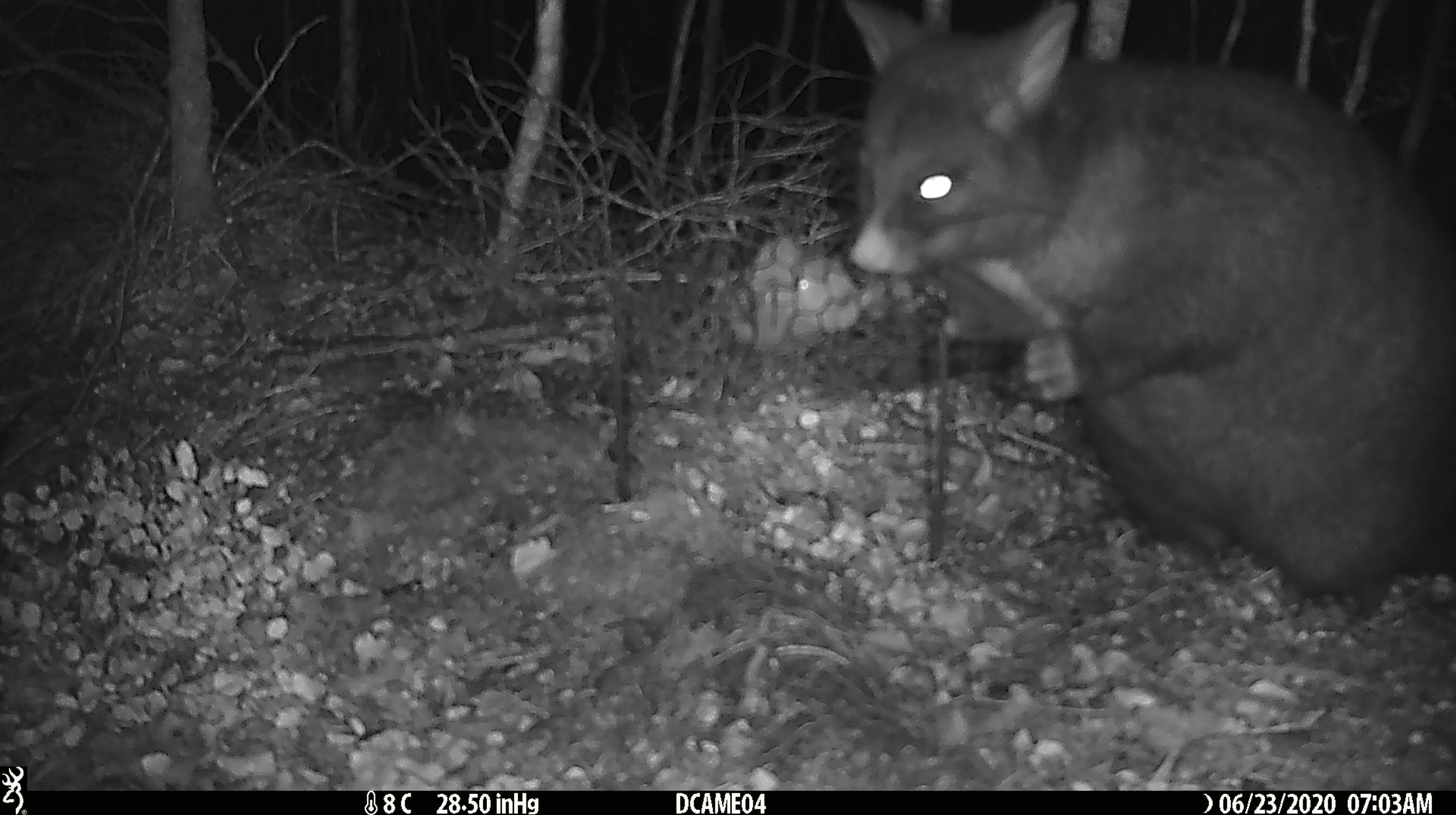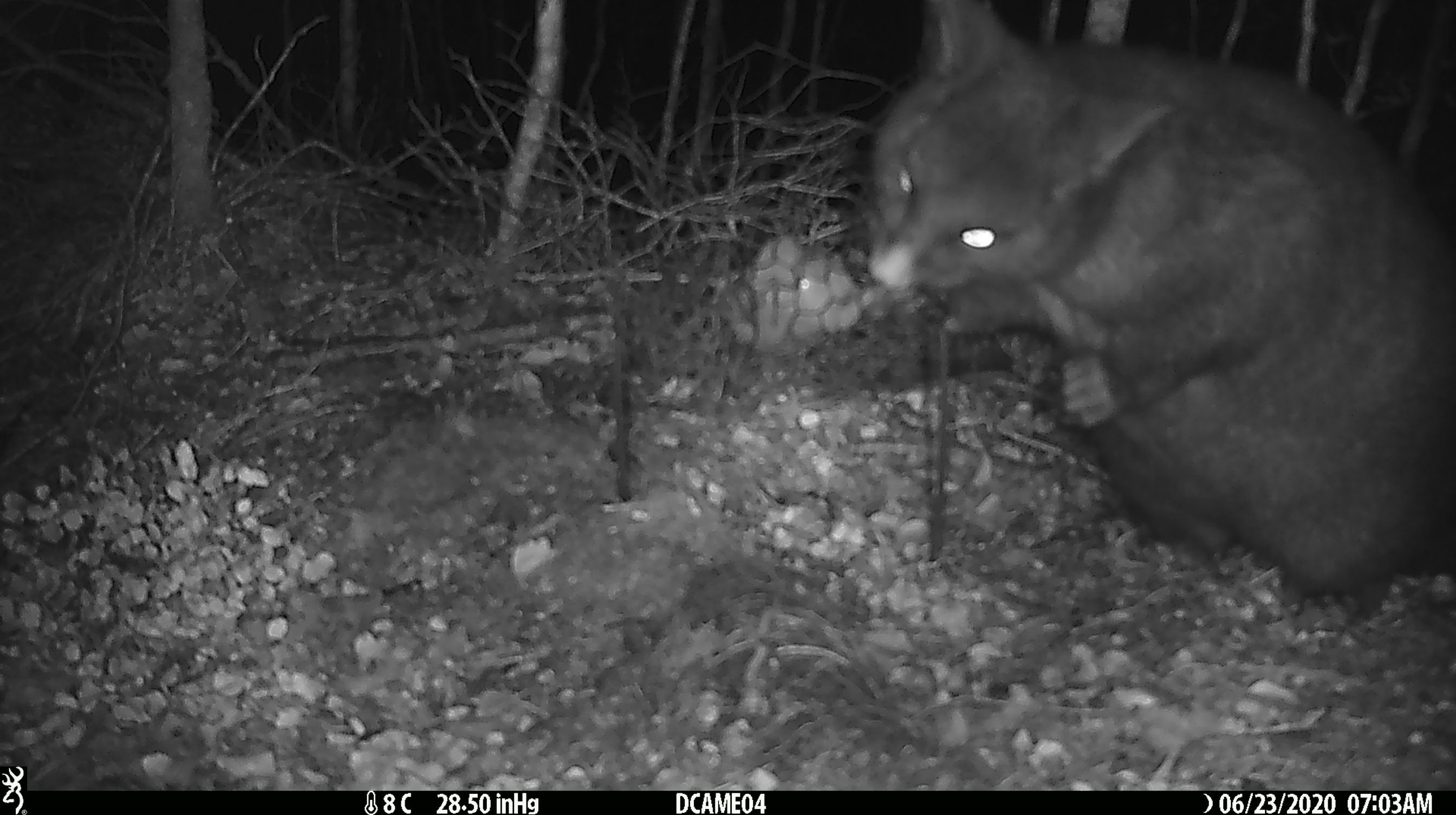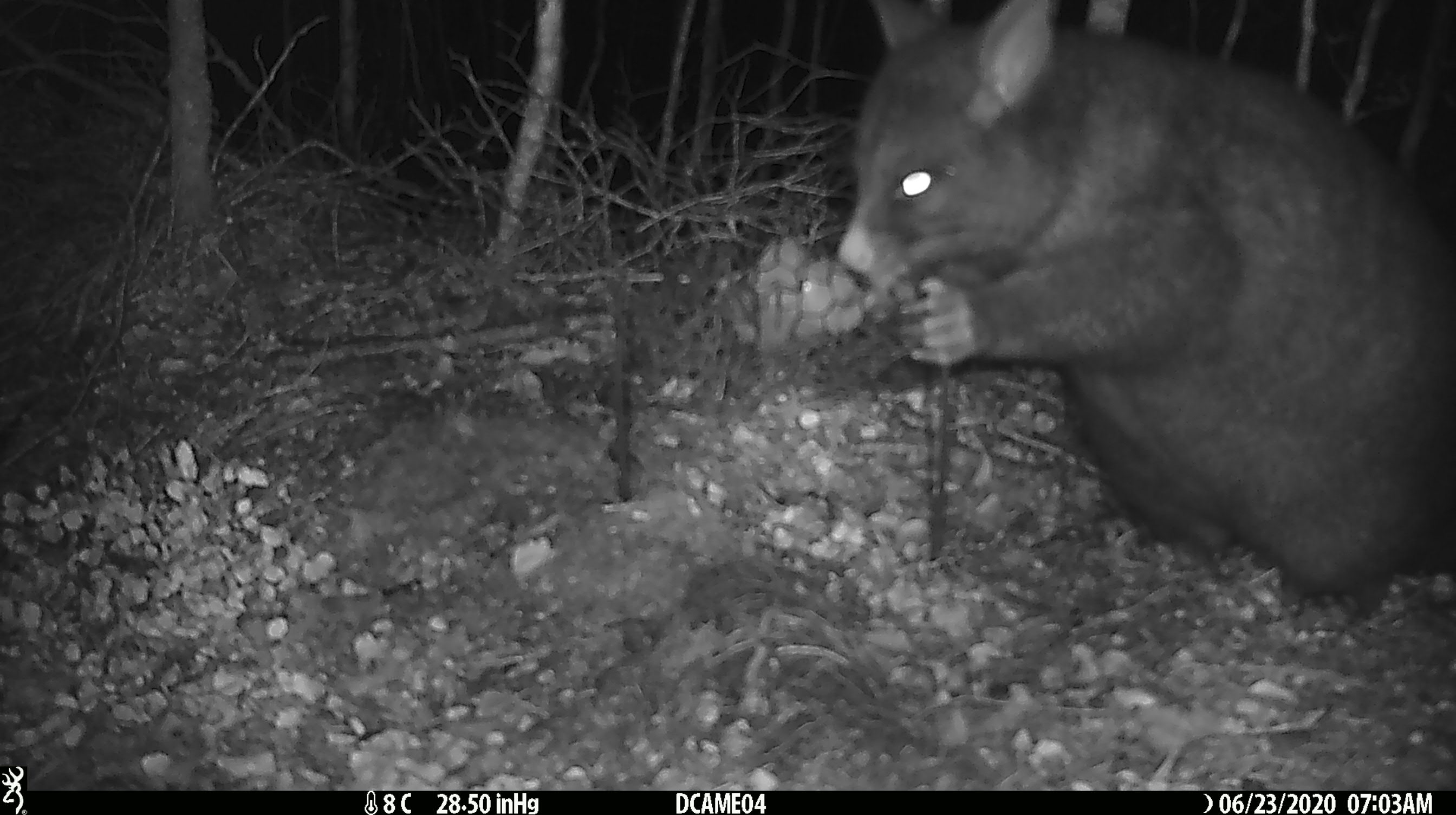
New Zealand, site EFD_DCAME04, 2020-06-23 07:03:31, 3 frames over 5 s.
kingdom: Animalia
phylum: Chordata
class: Mammalia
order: Diprotodontia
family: Phalangeridae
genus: Trichosurus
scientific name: Trichosurus vulpecula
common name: common brushtail possum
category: possum